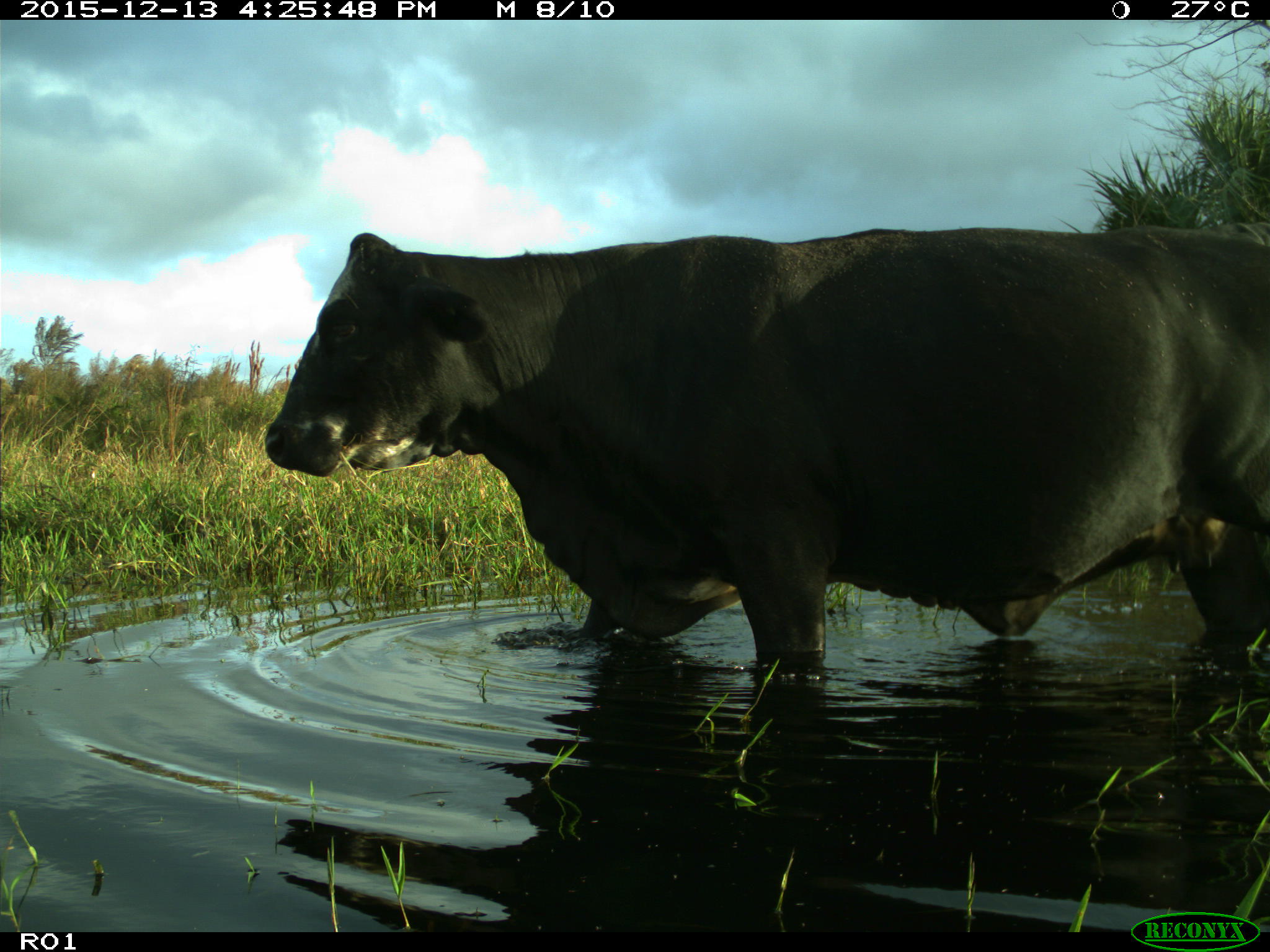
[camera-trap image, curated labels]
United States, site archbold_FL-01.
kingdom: Animalia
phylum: Chordata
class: Mammalia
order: Artiodactyla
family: Bovidae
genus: Bos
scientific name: Bos taurus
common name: domestic cow